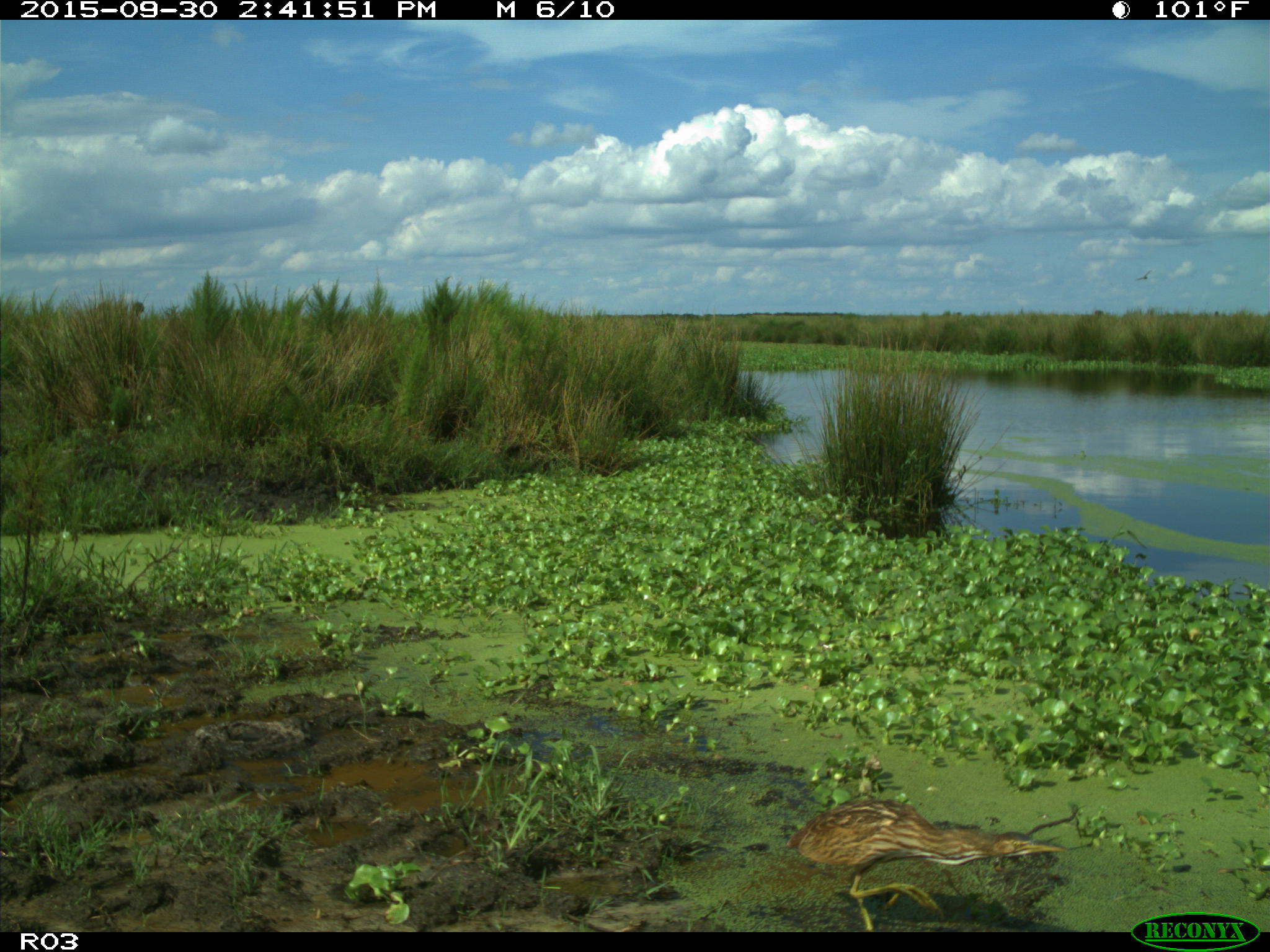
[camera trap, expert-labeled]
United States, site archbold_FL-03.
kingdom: Animalia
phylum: Chordata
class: Aves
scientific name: Aves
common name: birds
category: unidentified bird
Unidentified bird (birds) (Aves).